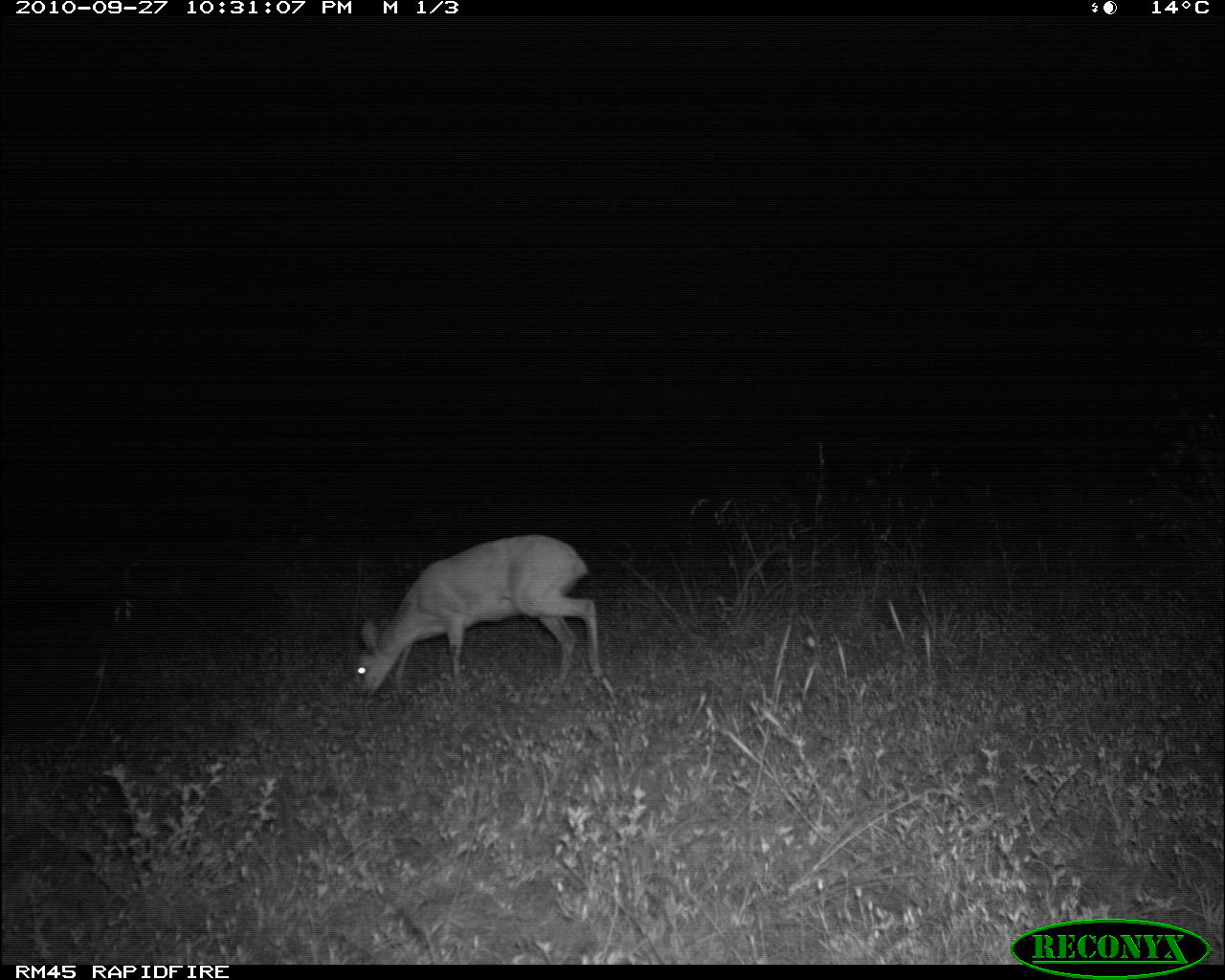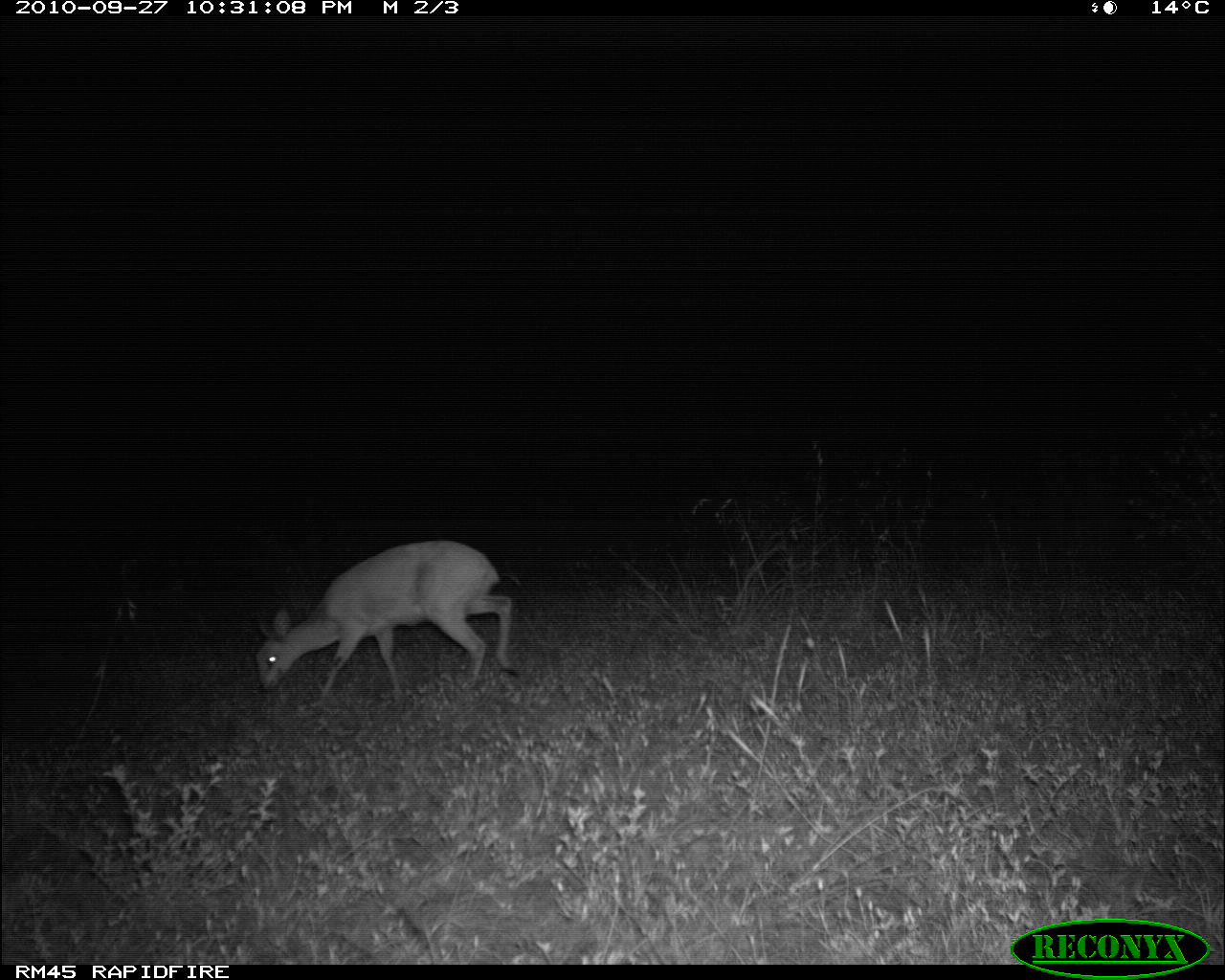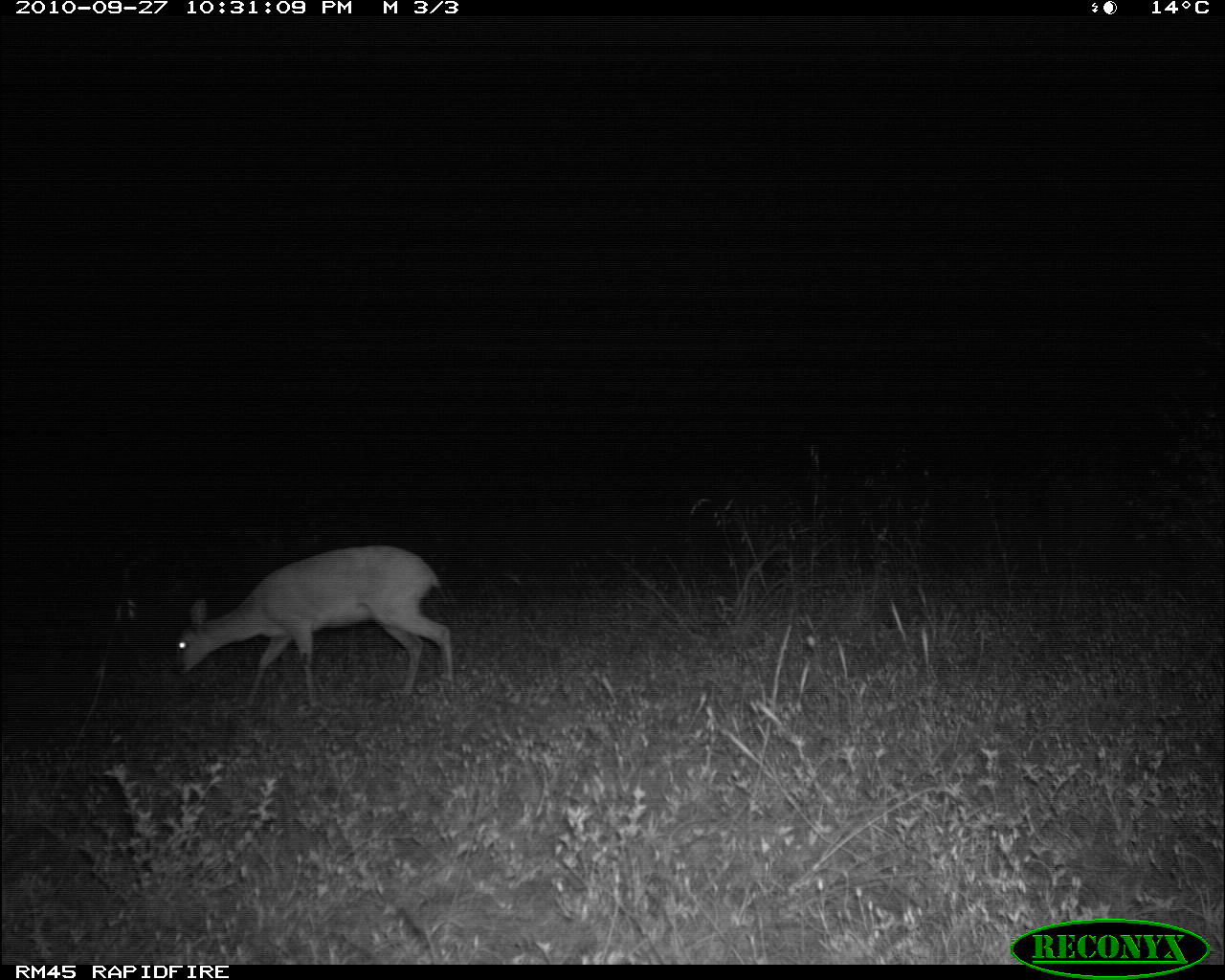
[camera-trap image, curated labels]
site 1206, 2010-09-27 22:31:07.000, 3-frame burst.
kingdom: Animalia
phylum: Chordata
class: Mammalia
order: Artiodactyla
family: Bovidae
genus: Raphicerus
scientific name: Raphicerus campestris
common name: steenbok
Raphicerus campestris (steenbok), count 1.